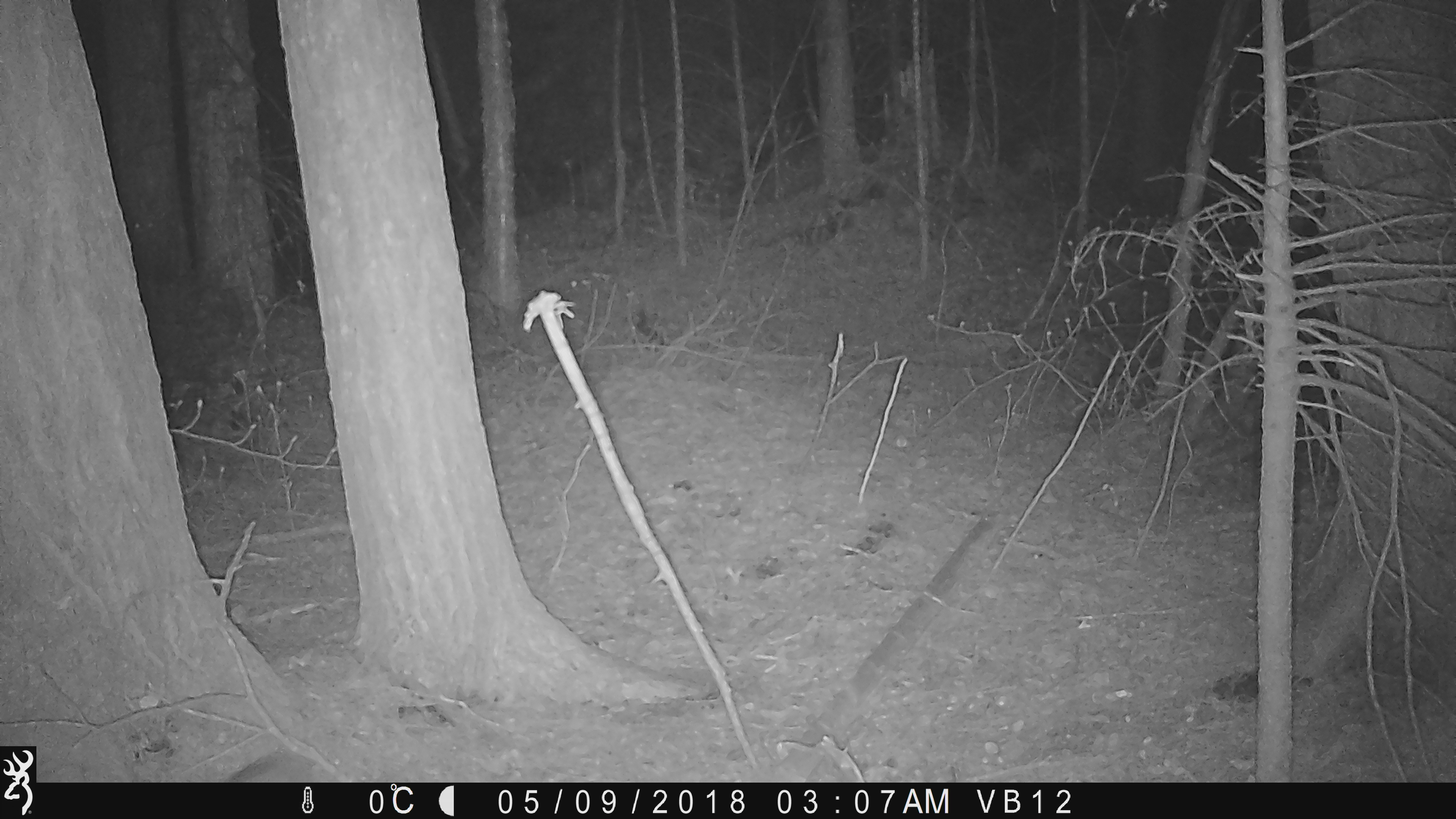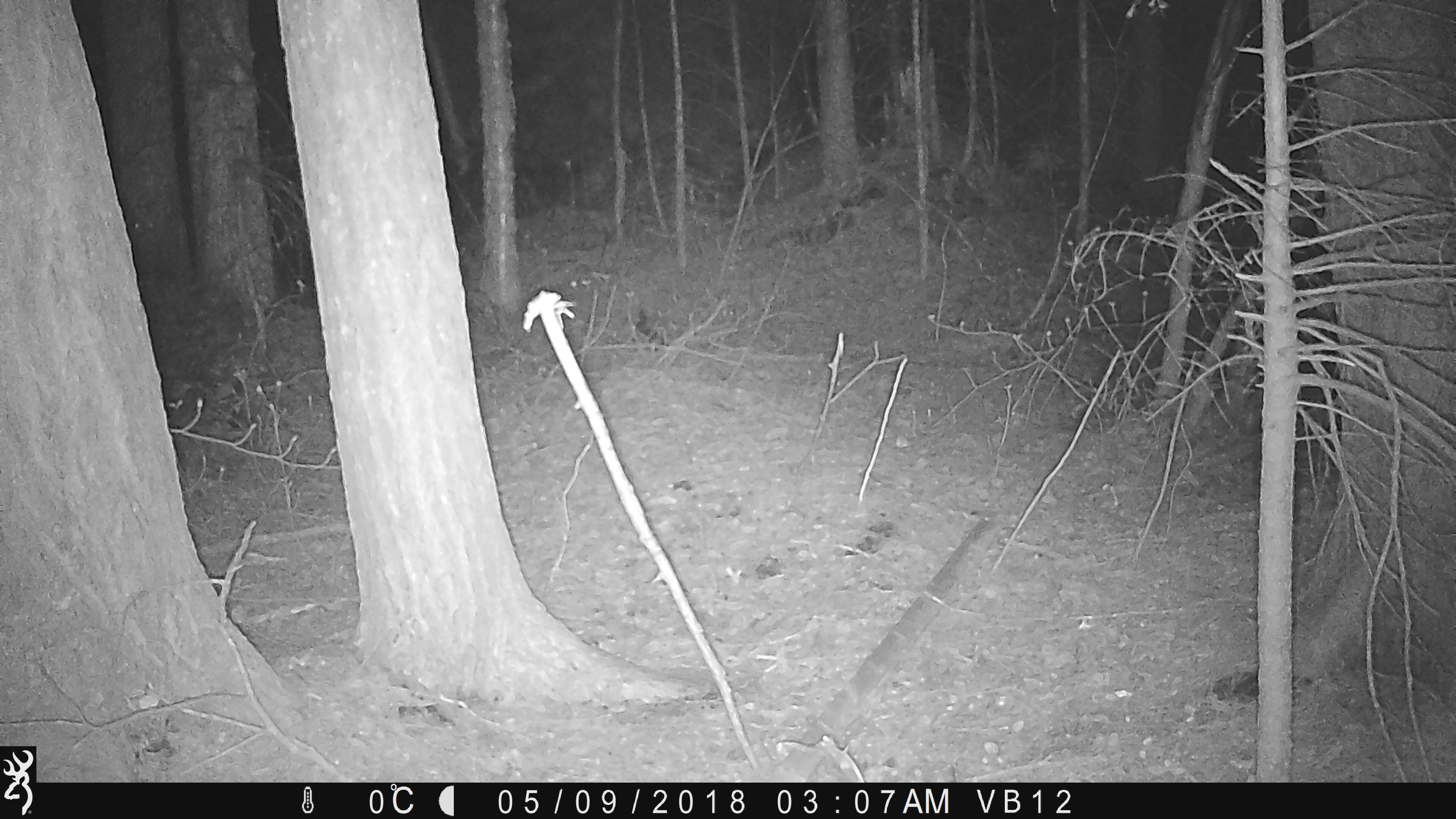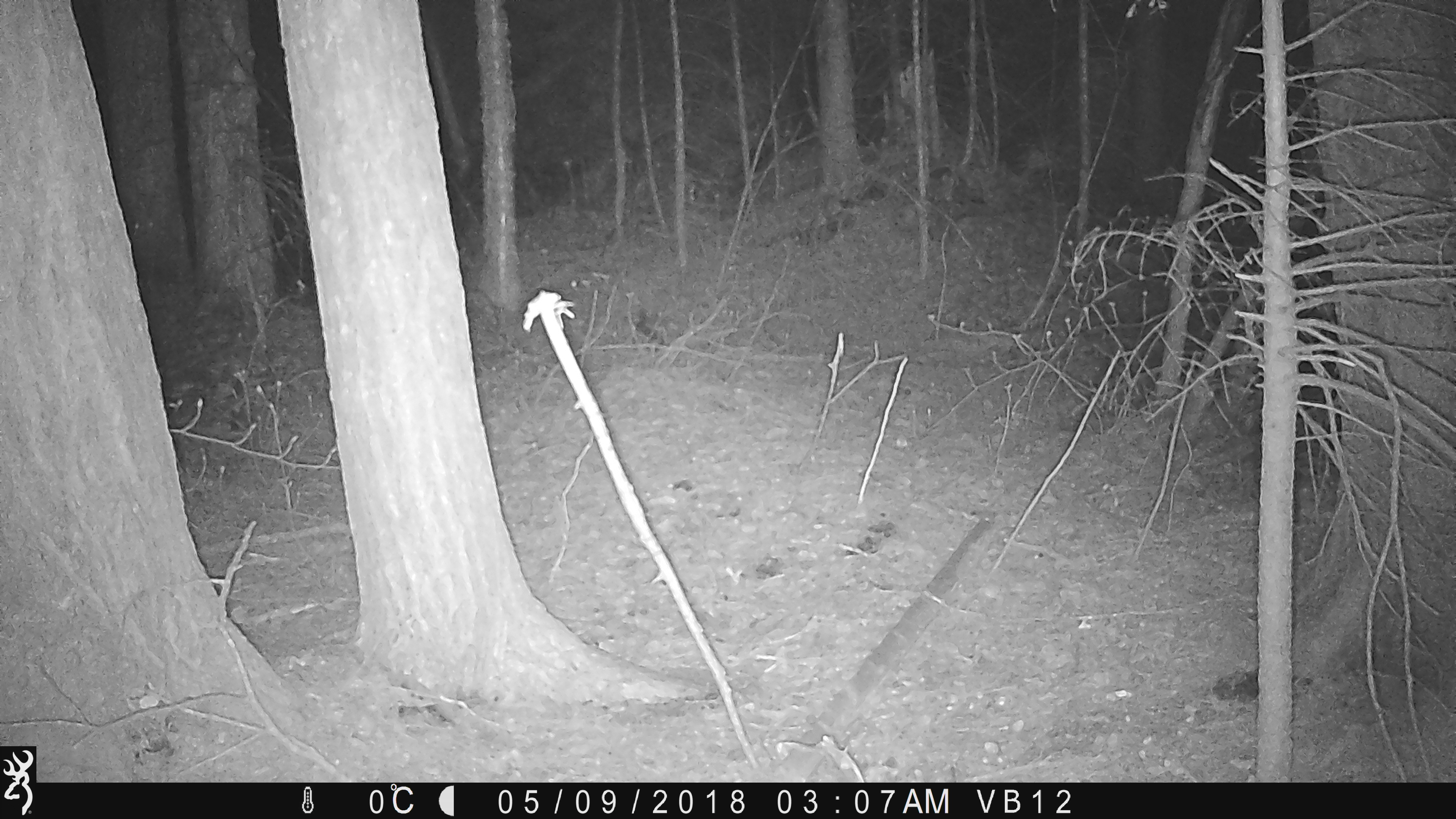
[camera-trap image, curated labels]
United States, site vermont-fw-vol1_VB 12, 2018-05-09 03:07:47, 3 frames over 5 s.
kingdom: Animalia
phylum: Chordata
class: Mammalia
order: Lagomorpha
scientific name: Lagomorpha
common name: rabbit or hare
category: rabbit or hare sp.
Rabbit or hare sp. (rabbit or hare) (Lagomorpha).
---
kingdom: Animalia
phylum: Chordata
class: Mammalia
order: Rodentia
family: Sciuridae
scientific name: Sciuridae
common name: squirrel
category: squirrel sp.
Squirrel sp. (squirrel) (Sciuridae).